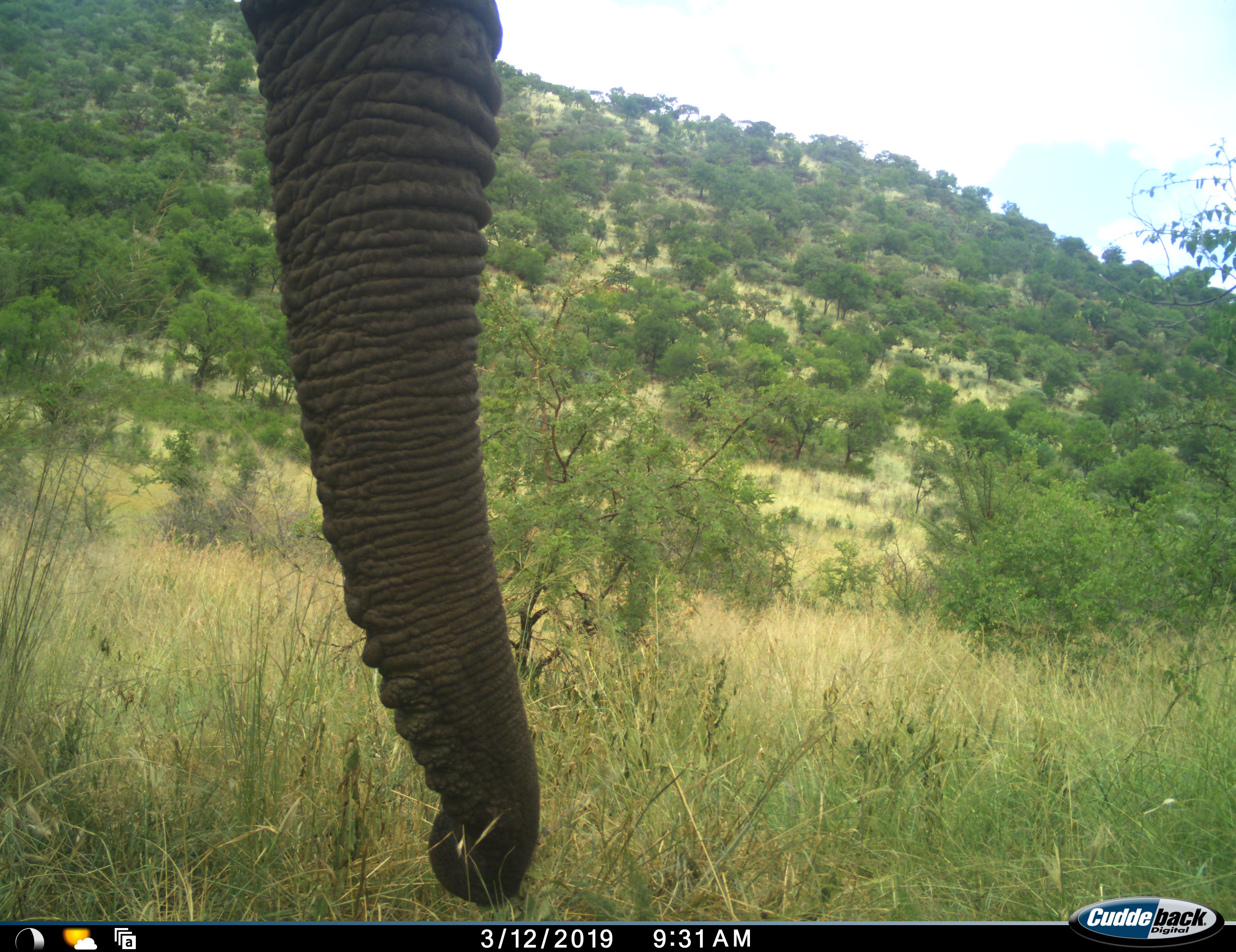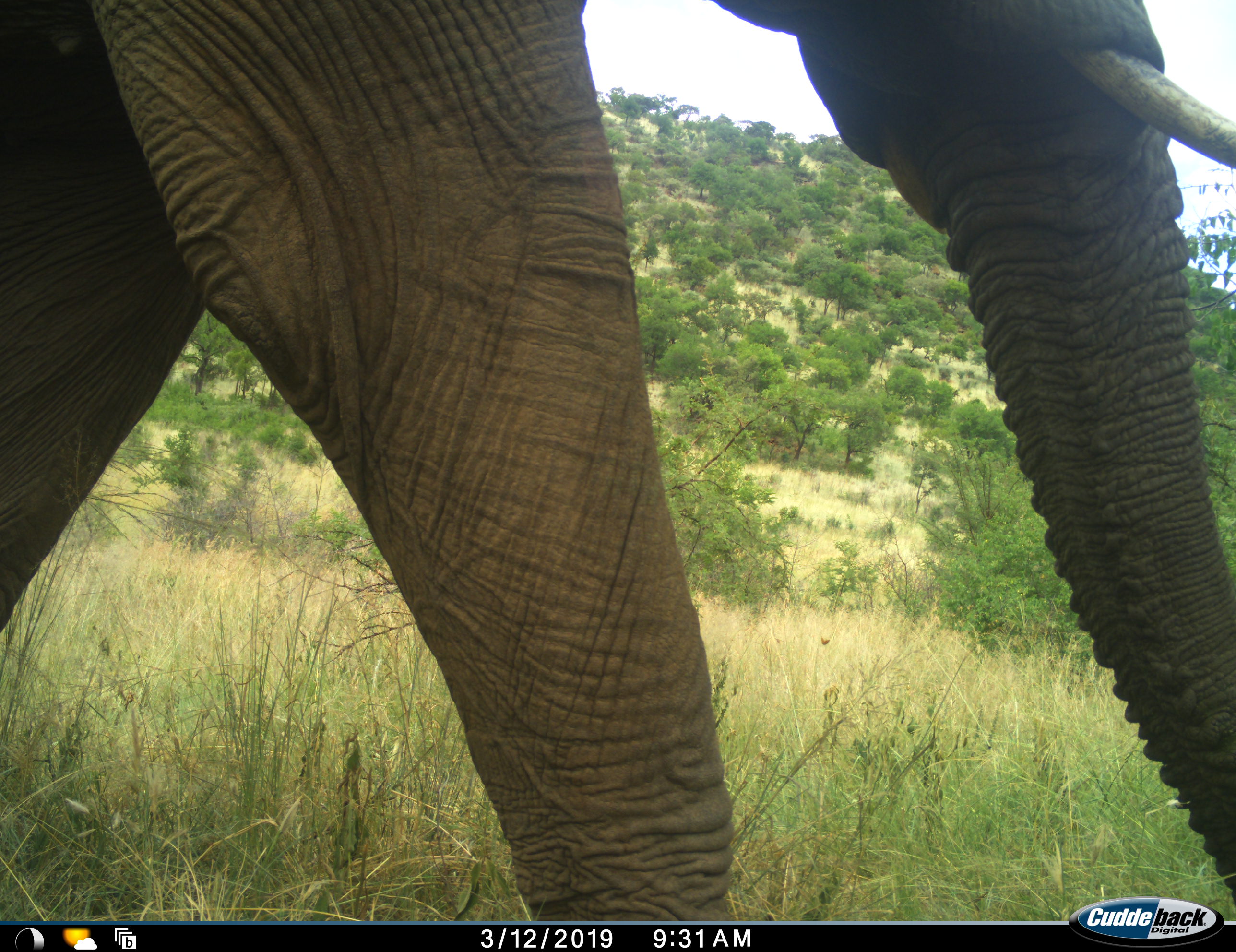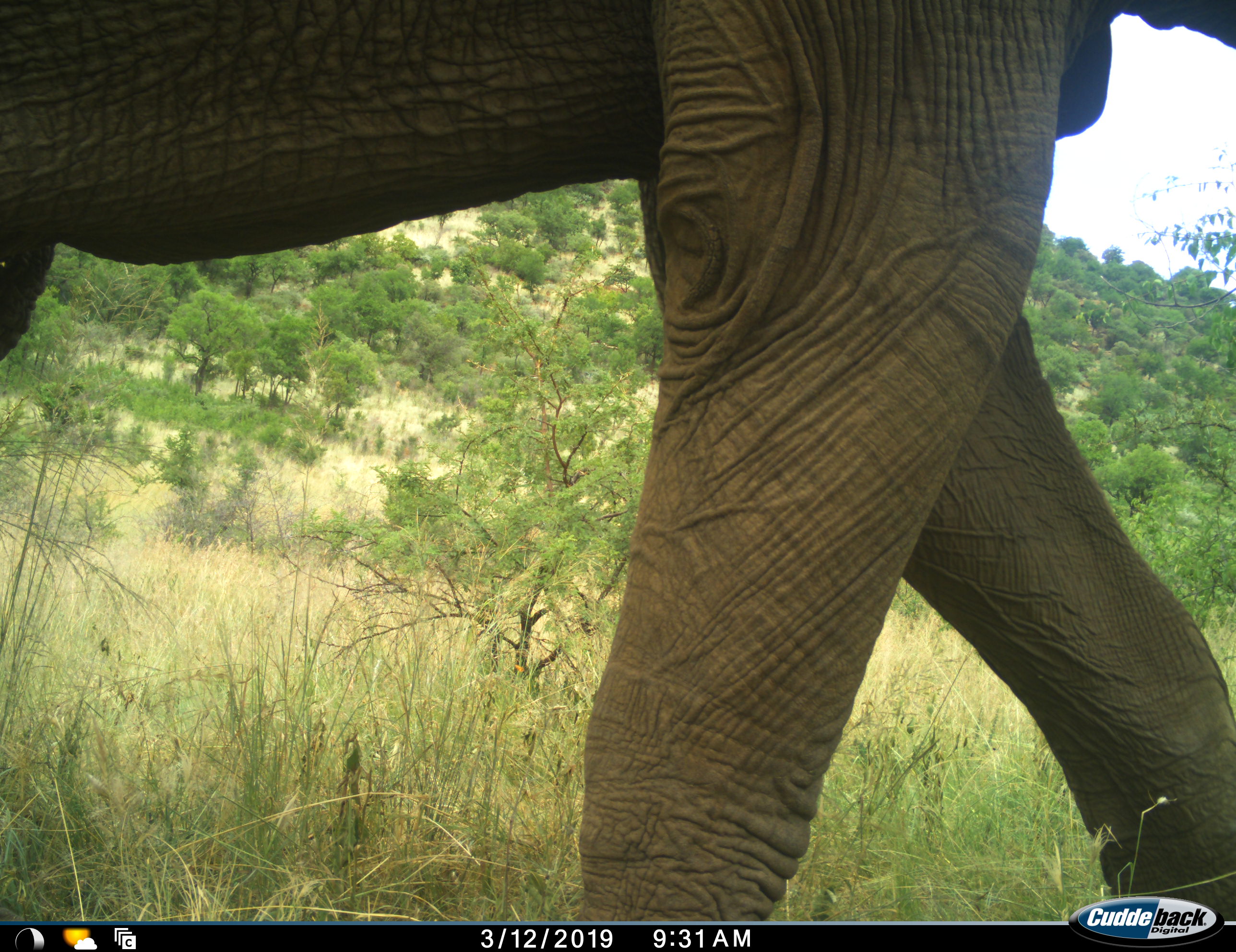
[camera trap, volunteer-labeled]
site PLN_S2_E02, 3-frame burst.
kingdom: Animalia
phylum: Chordata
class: Mammalia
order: Proboscidea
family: Elephantidae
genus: Loxodonta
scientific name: Loxodonta africana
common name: african bush elephant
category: elephant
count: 1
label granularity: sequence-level